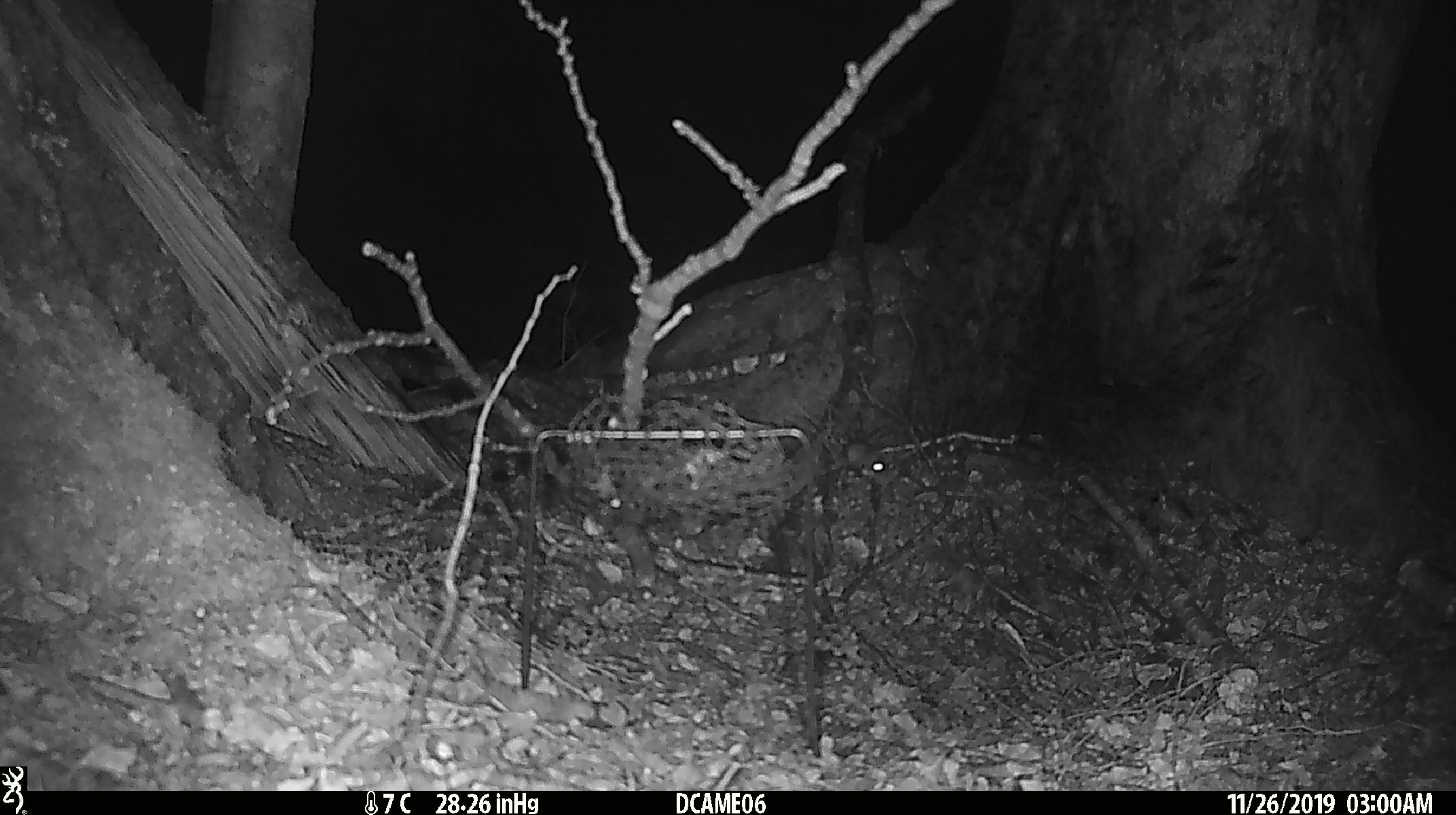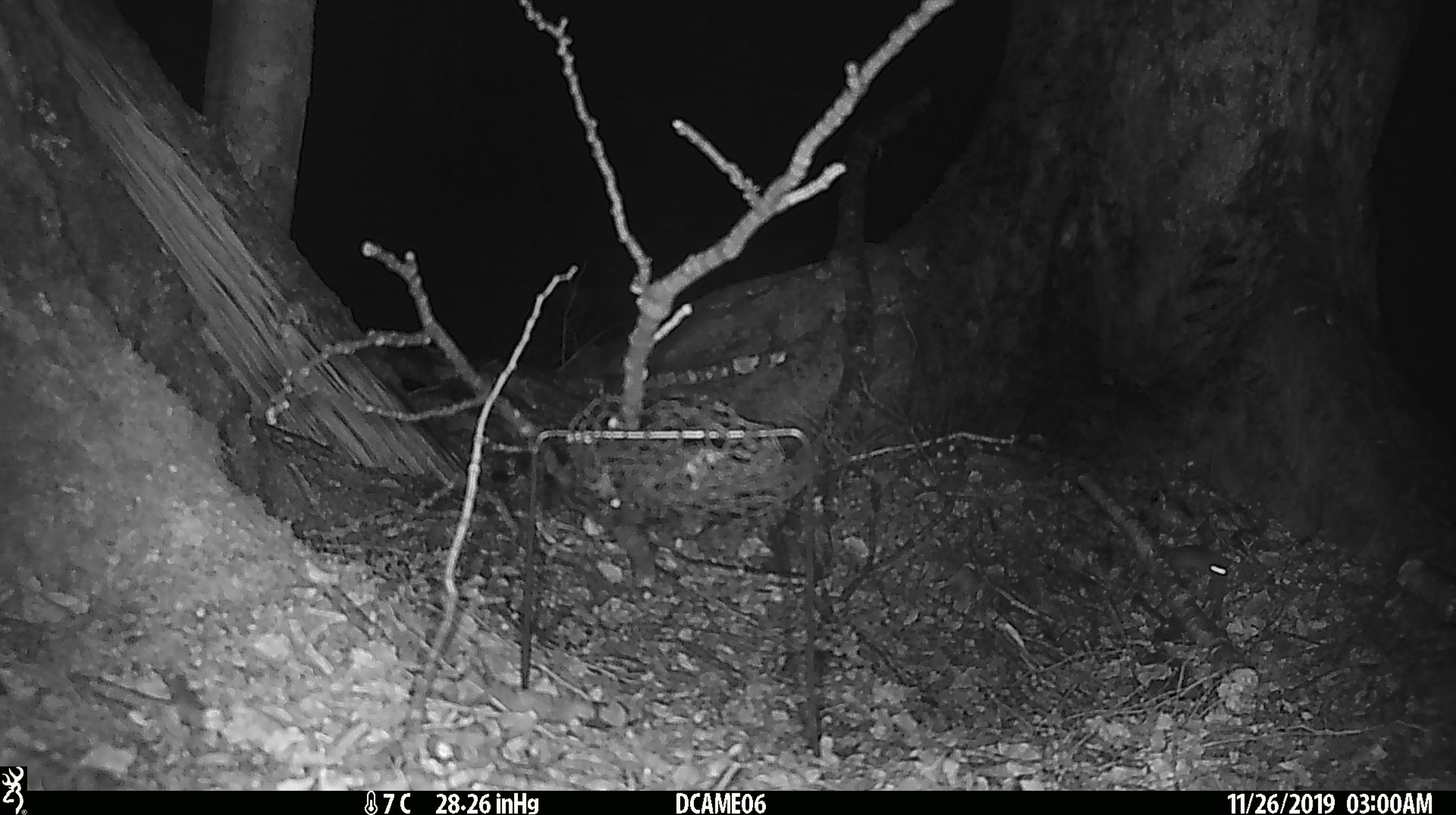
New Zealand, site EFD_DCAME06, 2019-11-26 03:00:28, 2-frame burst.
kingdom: Animalia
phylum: Chordata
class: Mammalia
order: Rodentia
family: Muridae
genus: Mus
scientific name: Mus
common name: mouse